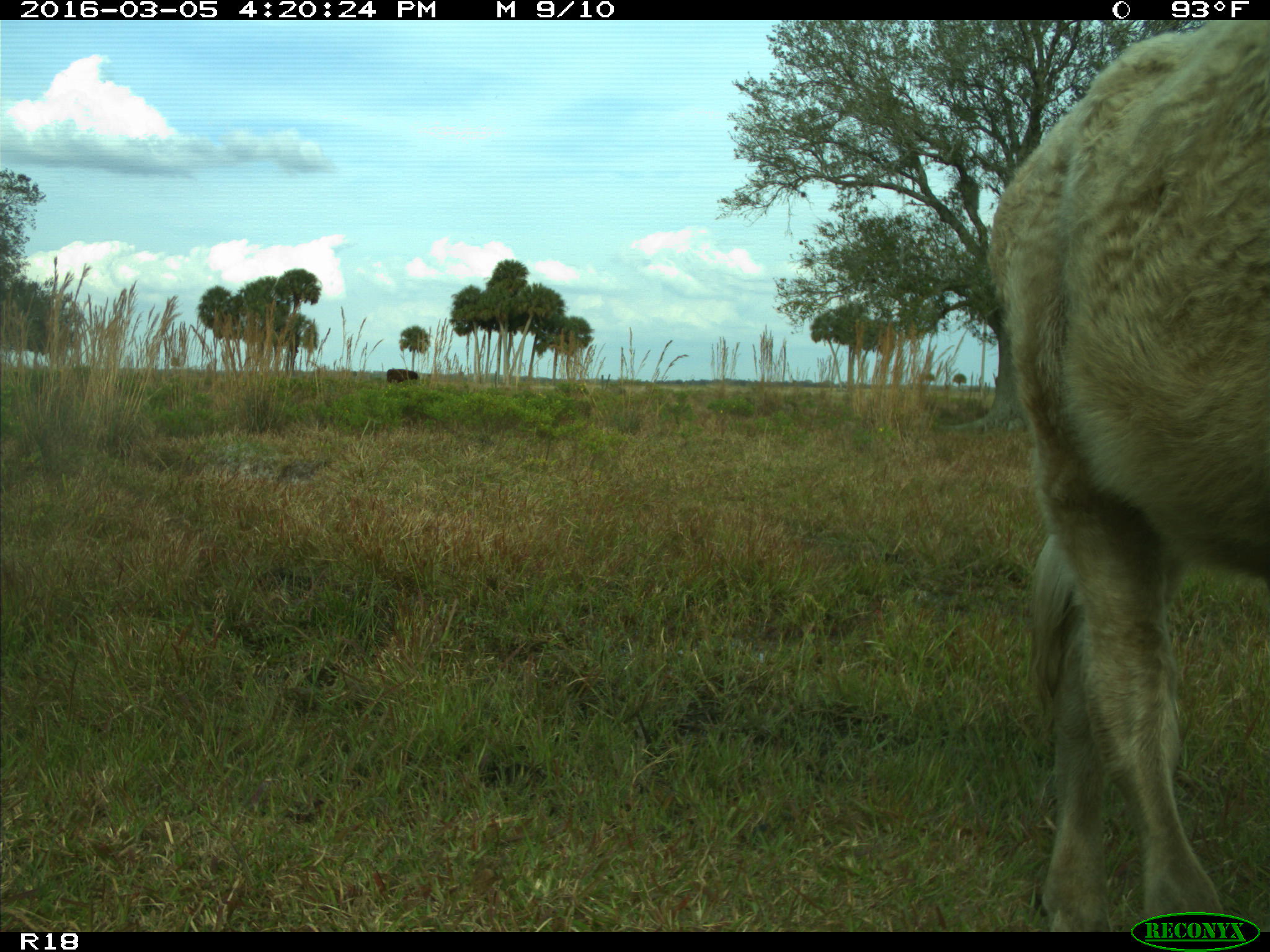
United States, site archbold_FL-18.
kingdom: Animalia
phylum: Chordata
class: Mammalia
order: Artiodactyla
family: Bovidae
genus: Bos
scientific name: Bos taurus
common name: domestic cow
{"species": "Bos taurus (domestic cow)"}